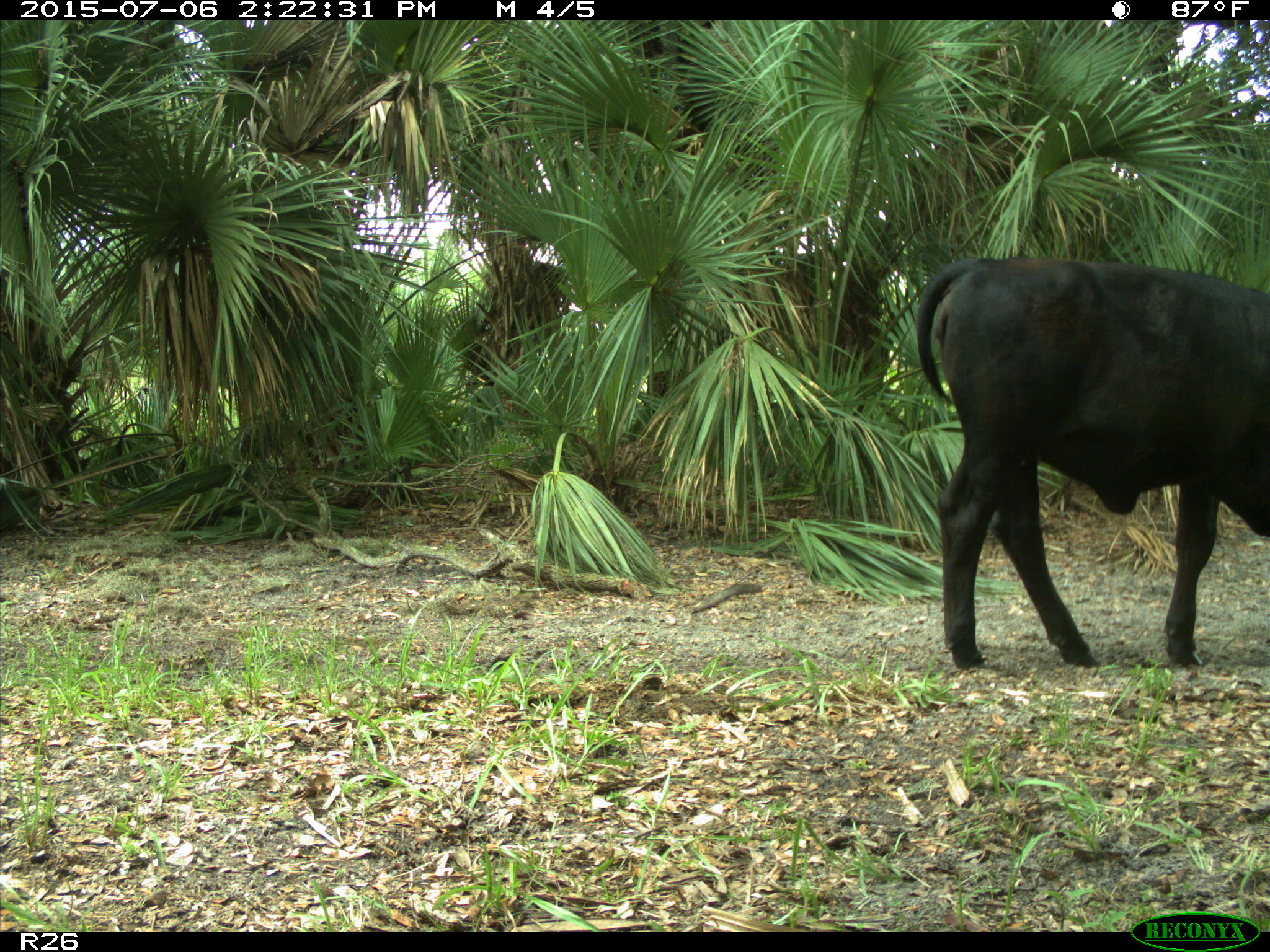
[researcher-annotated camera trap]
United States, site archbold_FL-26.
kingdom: Animalia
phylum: Chordata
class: Mammalia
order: Artiodactyla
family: Bovidae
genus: Bos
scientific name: Bos taurus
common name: domestic cow